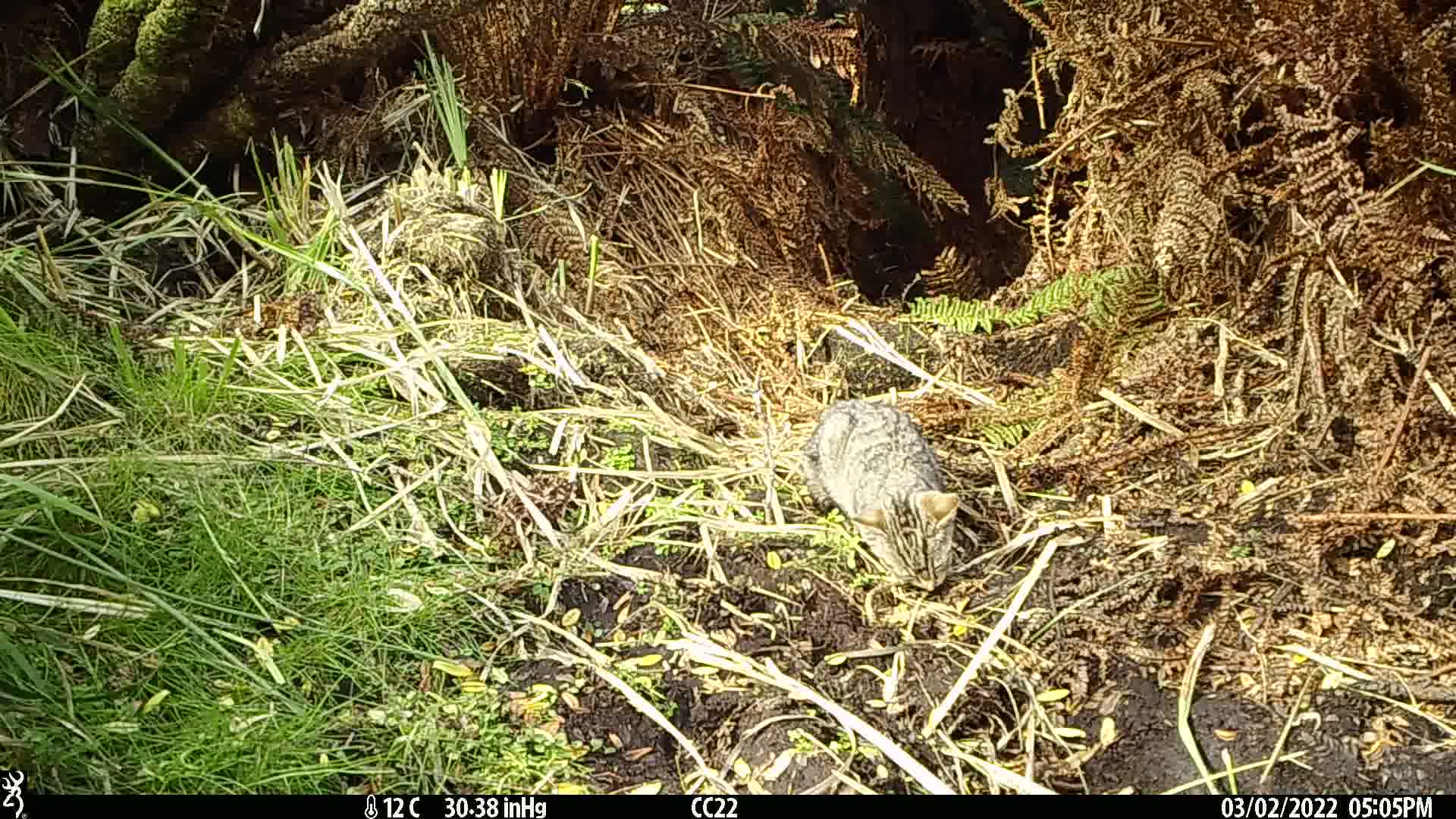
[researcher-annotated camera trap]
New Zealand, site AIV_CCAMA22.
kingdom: Animalia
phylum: Chordata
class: Mammalia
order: Carnivora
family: Felidae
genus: Felis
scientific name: Felis catus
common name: domestic cat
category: cat